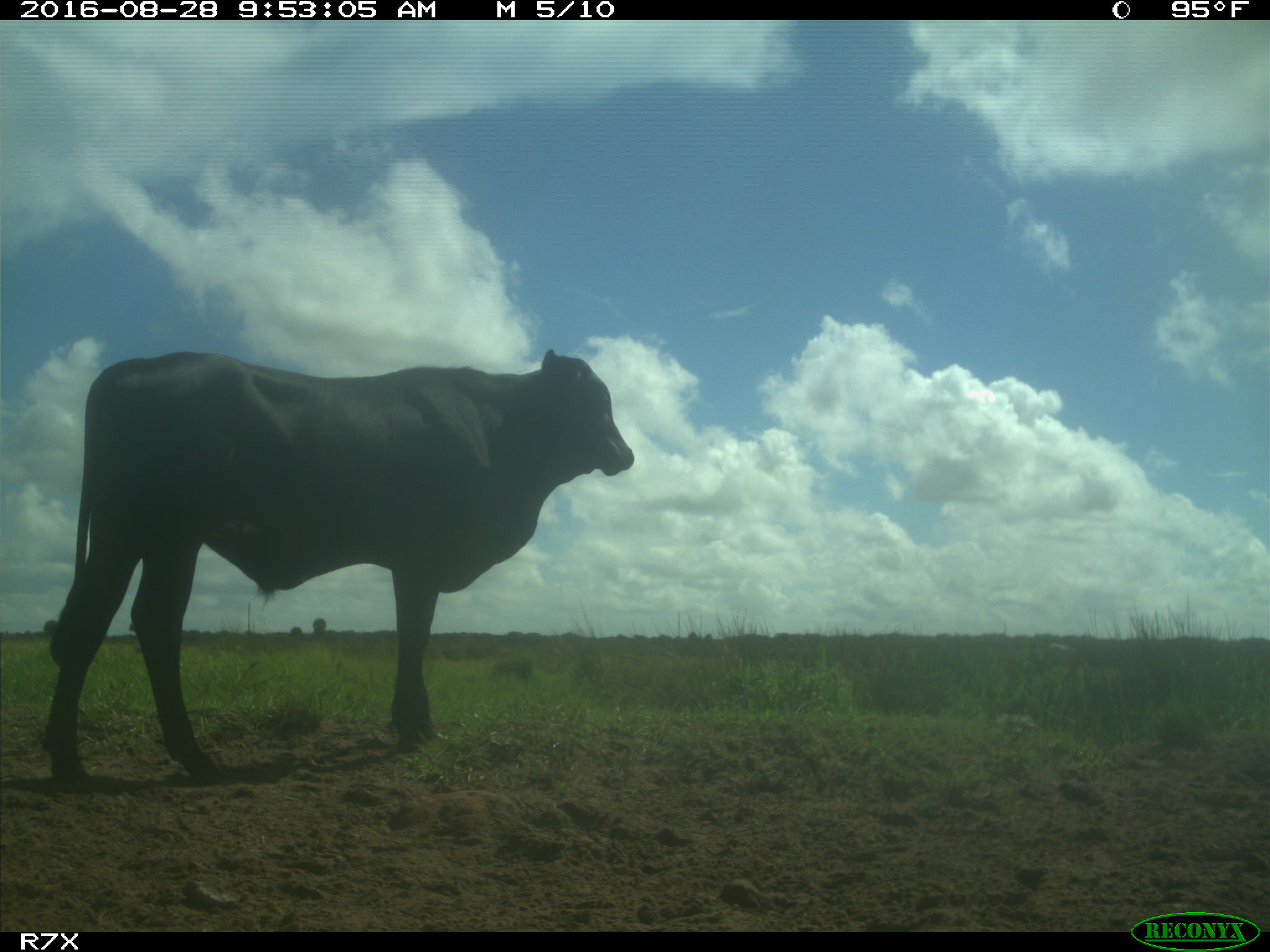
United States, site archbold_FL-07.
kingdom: Animalia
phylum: Chordata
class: Mammalia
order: Artiodactyla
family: Bovidae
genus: Bos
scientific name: Bos taurus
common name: domestic cow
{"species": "Bos taurus (domestic cow)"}